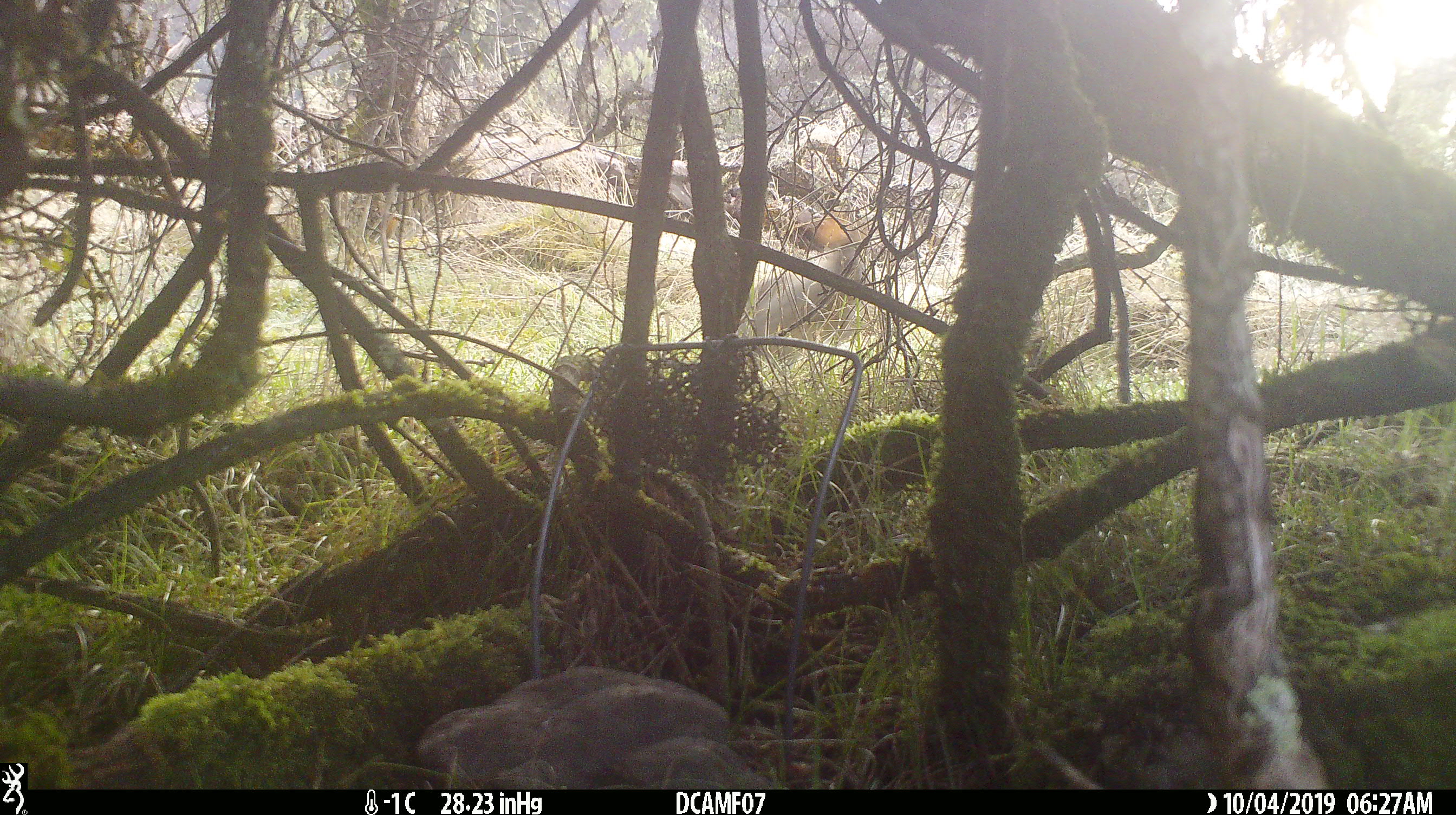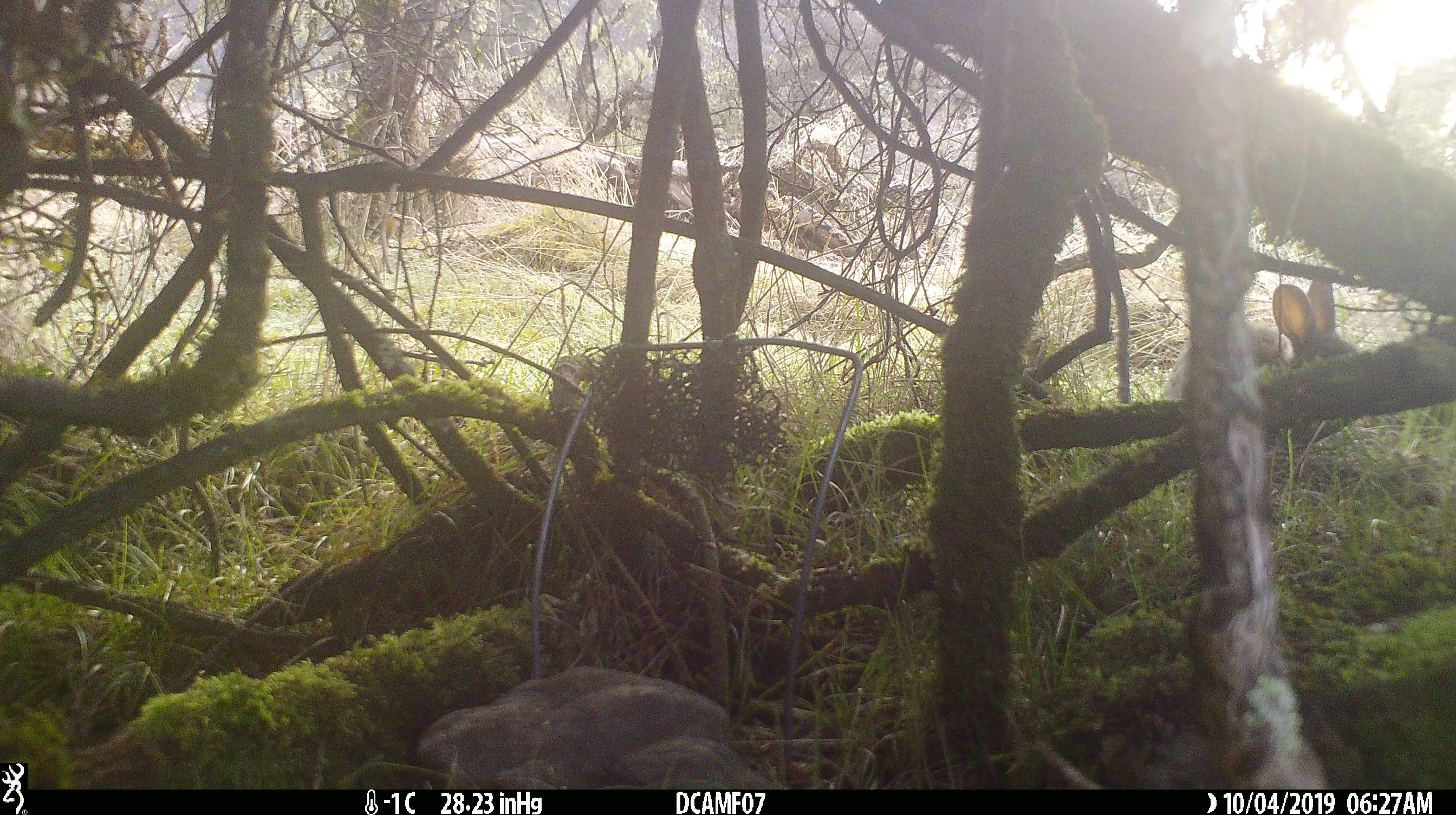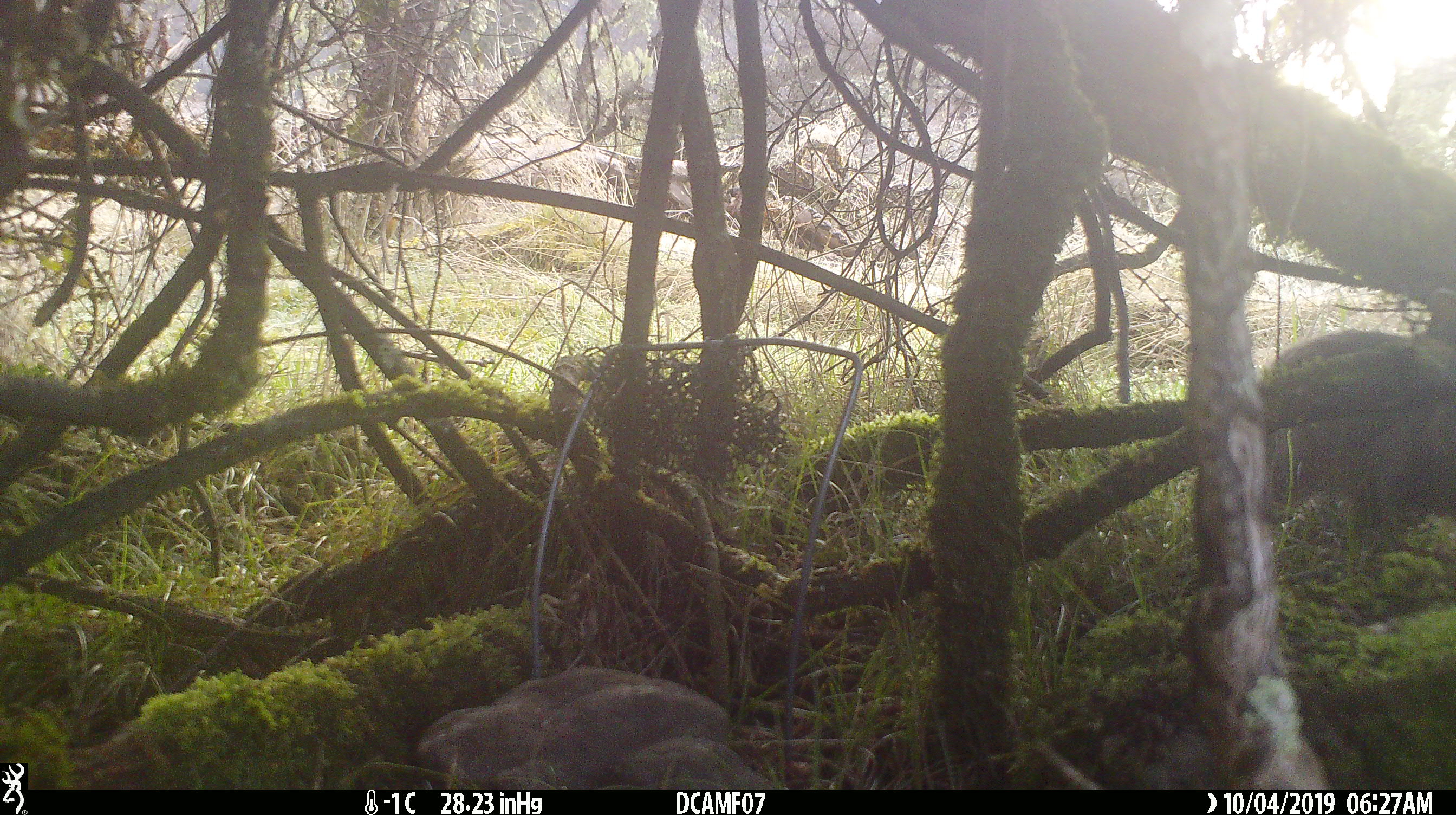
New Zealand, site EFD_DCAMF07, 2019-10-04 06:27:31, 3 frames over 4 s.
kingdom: Animalia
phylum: Chordata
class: Mammalia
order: Lagomorpha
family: Leporidae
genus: Oryctolagus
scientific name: Oryctolagus cuniculus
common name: european rabbit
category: rabbit